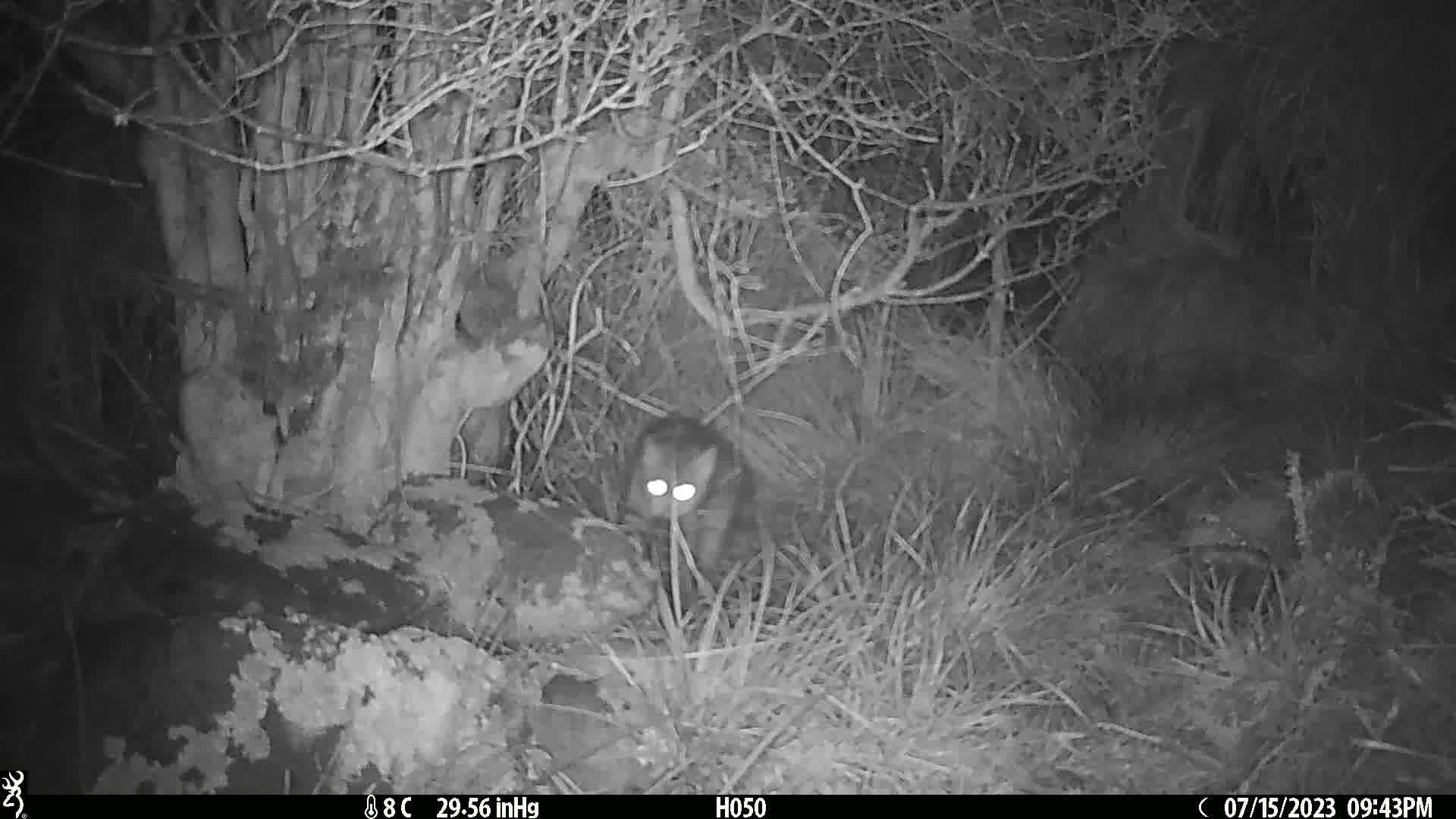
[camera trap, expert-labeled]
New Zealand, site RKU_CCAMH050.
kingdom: Animalia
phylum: Chordata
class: Mammalia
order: Carnivora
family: Felidae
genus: Felis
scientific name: Felis catus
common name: domestic cat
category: cat